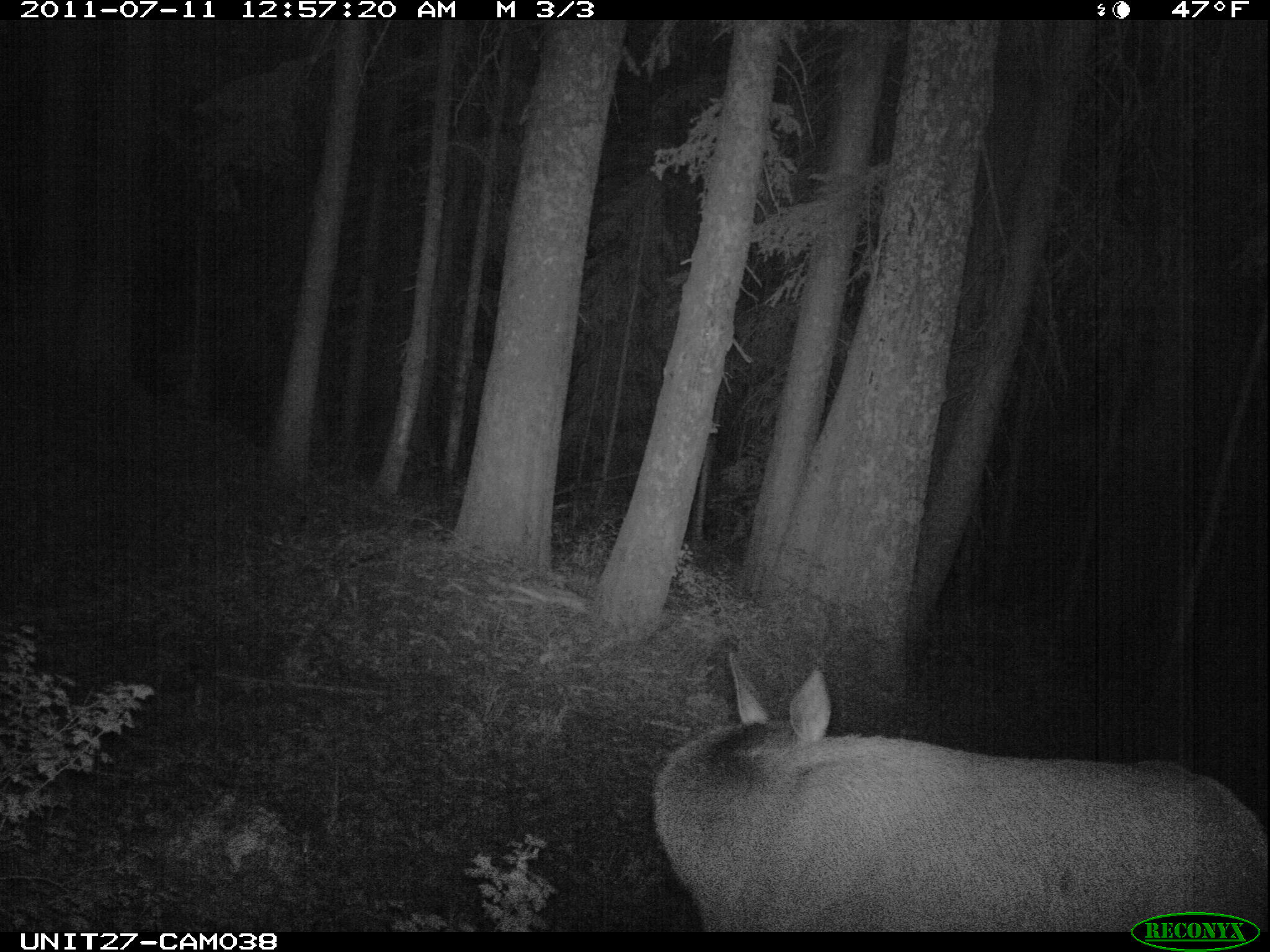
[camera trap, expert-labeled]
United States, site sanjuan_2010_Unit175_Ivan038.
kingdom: Animalia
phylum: Chordata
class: Mammalia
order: Artiodactyla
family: Cervidae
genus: Cervus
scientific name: Cervus elaphus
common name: red deer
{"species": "Cervus elaphus (red deer)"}